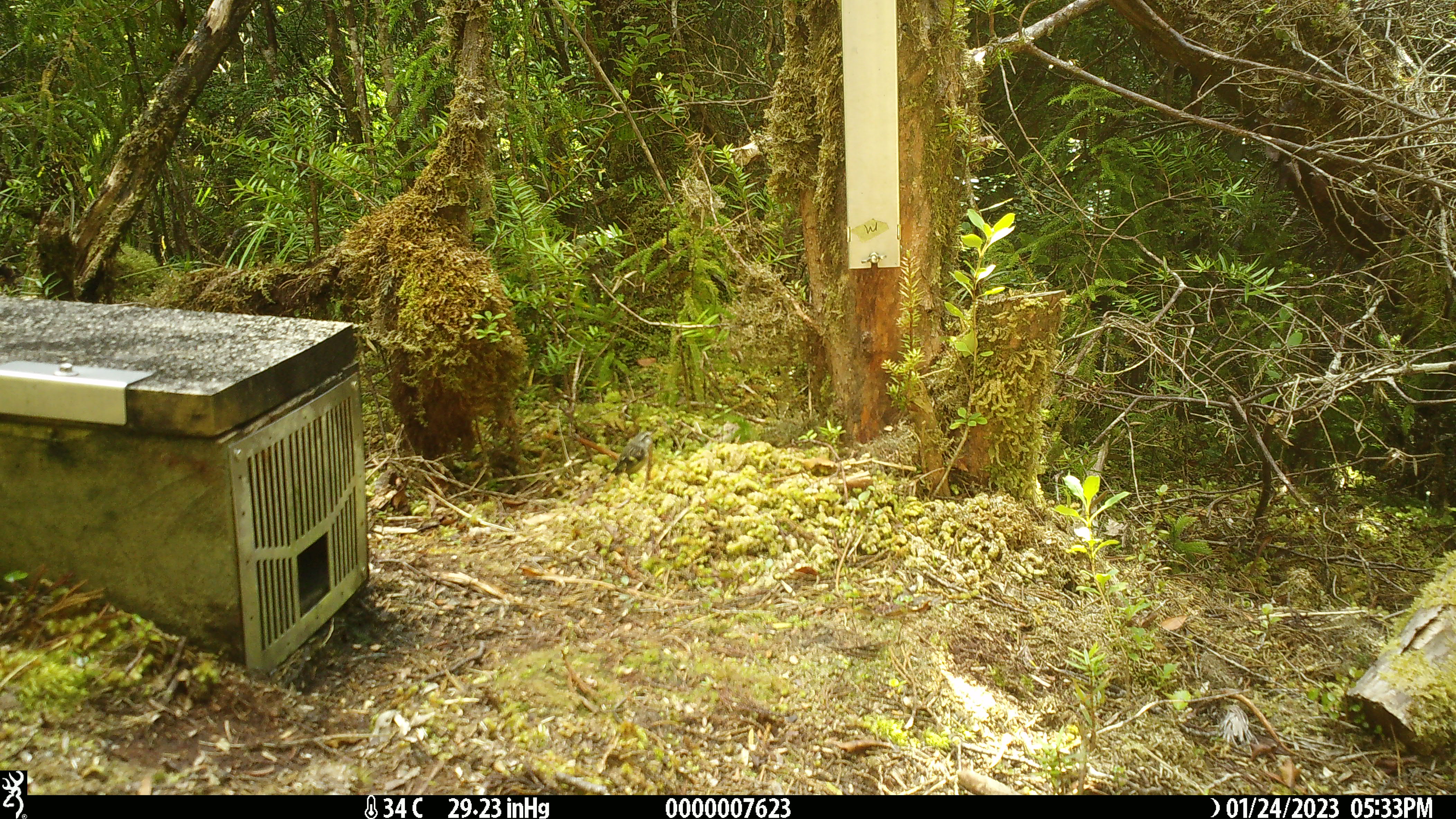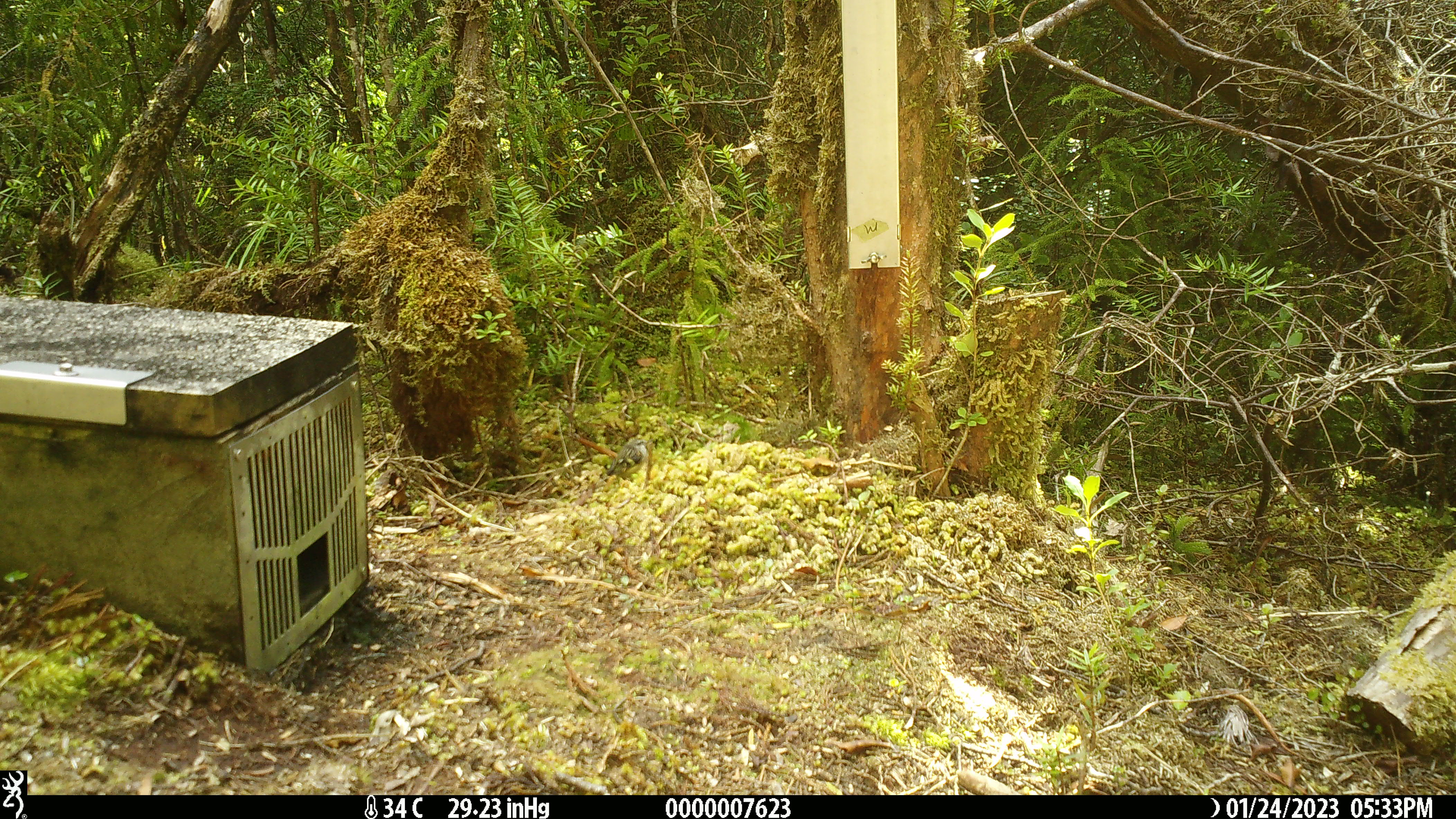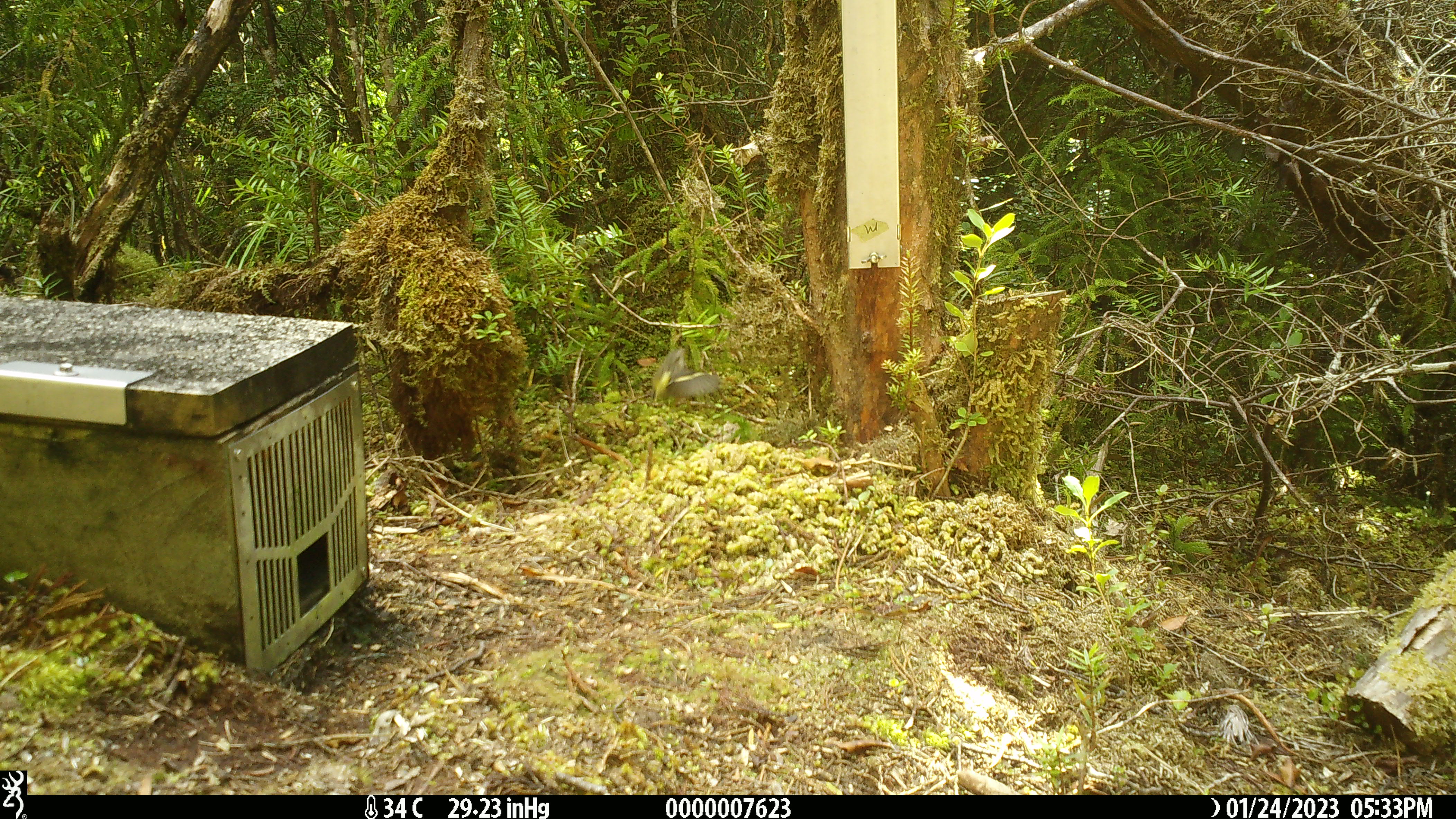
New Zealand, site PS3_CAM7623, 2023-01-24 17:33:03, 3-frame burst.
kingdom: Animalia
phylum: Chordata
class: Aves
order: Passeriformes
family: Acanthisittidae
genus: Acanthisitta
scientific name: Acanthisitta chloris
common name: rifleman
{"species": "rifleman (Acanthisitta chloris)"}